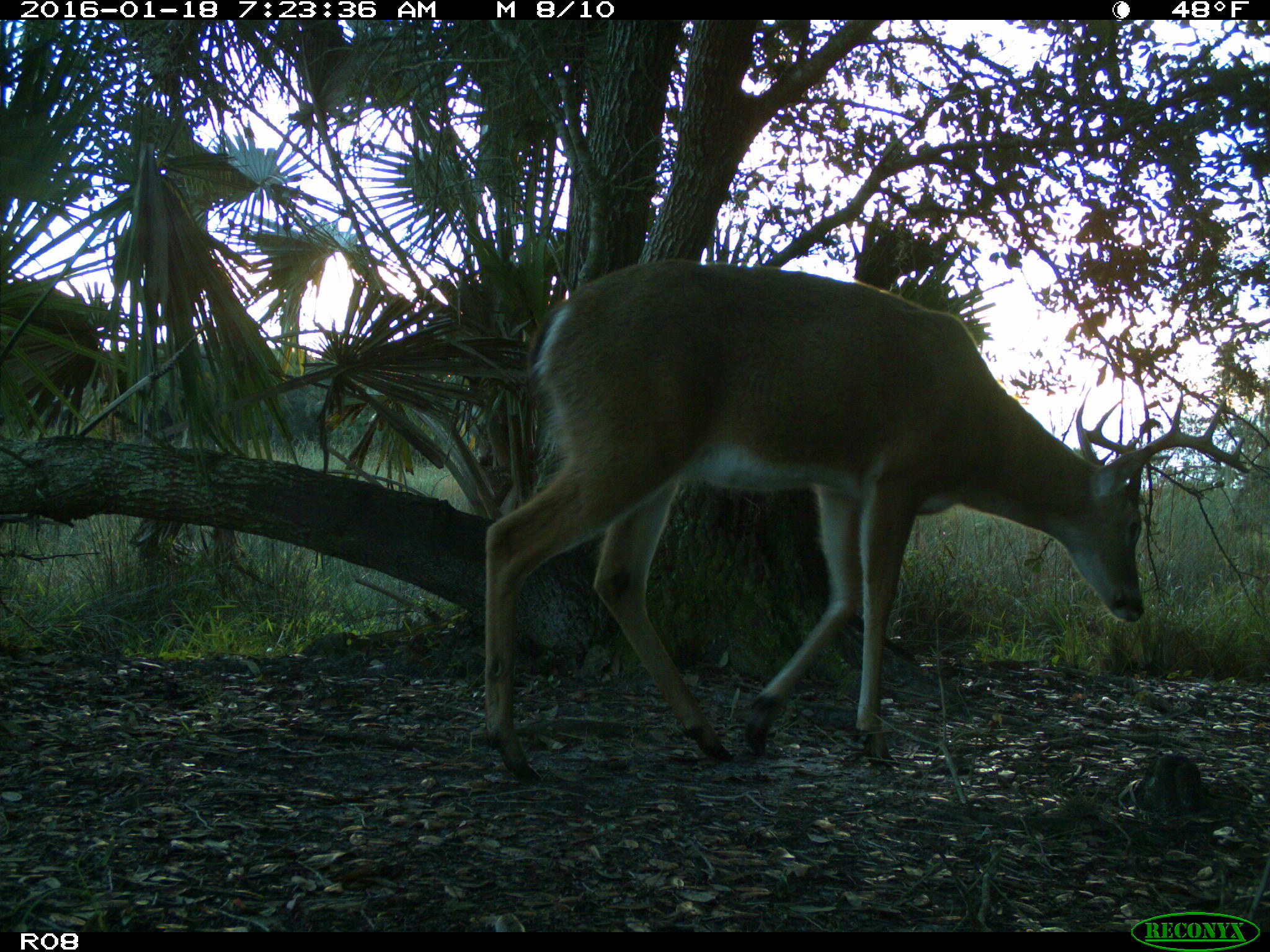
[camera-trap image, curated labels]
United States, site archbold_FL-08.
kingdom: Animalia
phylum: Chordata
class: Mammalia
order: Artiodactyla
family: Cervidae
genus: Odocoileus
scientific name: Odocoileus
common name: deer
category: unidentified deer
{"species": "unidentified deer (deer) (Odocoileus)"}